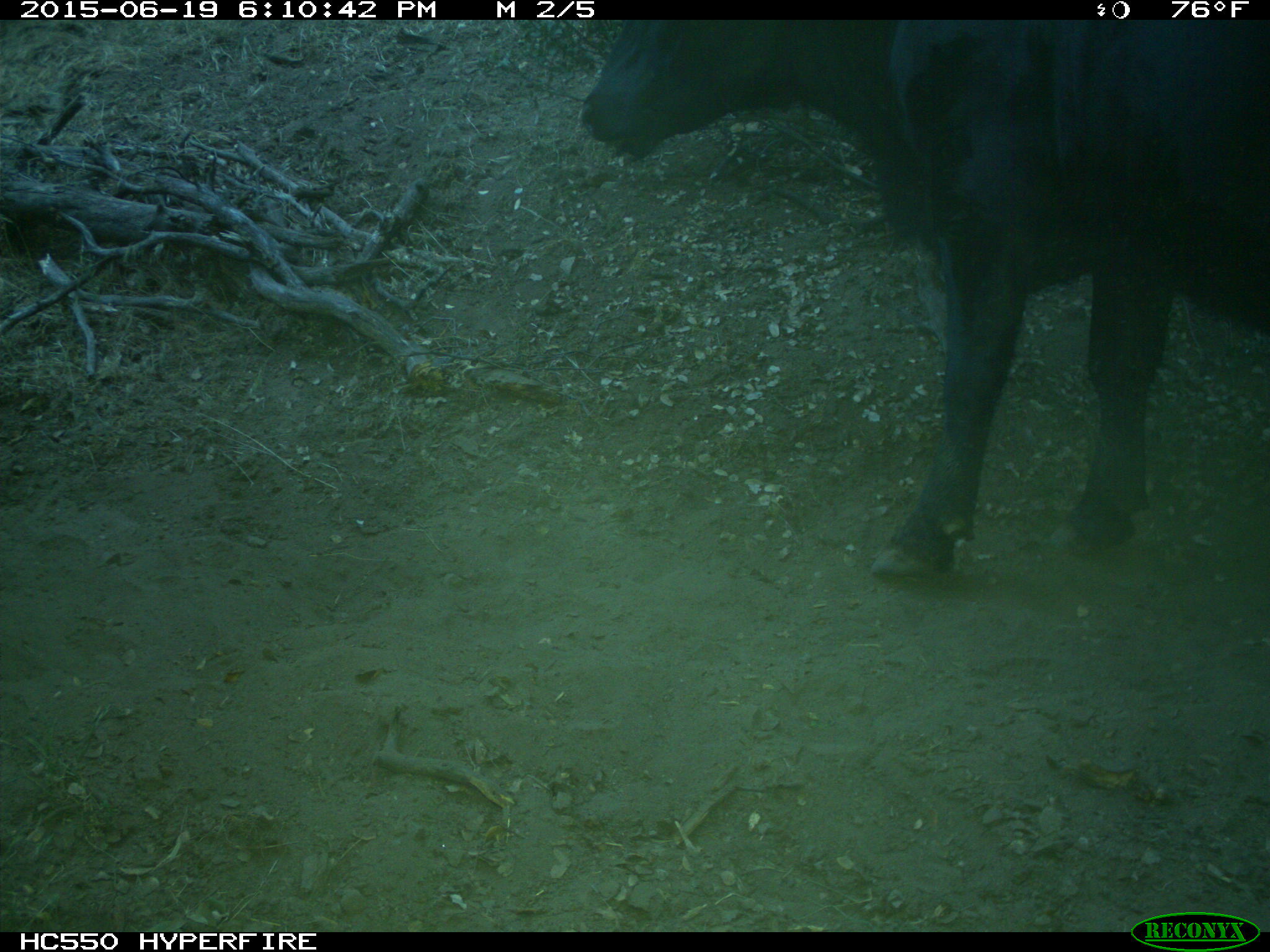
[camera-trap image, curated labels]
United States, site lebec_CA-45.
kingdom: Animalia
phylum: Chordata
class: Mammalia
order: Artiodactyla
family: Bovidae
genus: Bos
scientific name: Bos taurus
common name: domestic cow